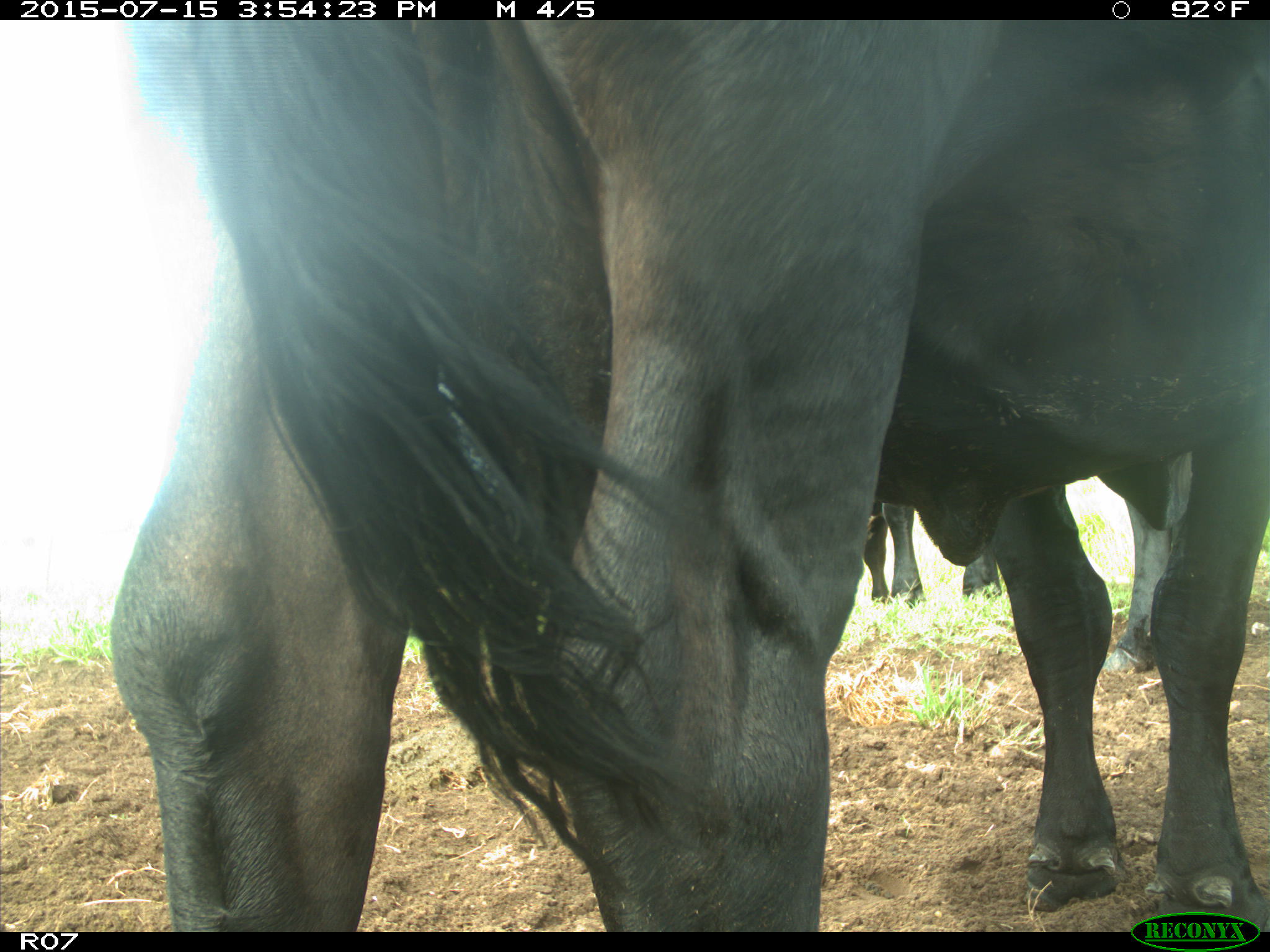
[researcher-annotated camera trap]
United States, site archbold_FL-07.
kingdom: Animalia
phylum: Chordata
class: Mammalia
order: Artiodactyla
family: Bovidae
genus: Bos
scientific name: Bos taurus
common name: domestic cow